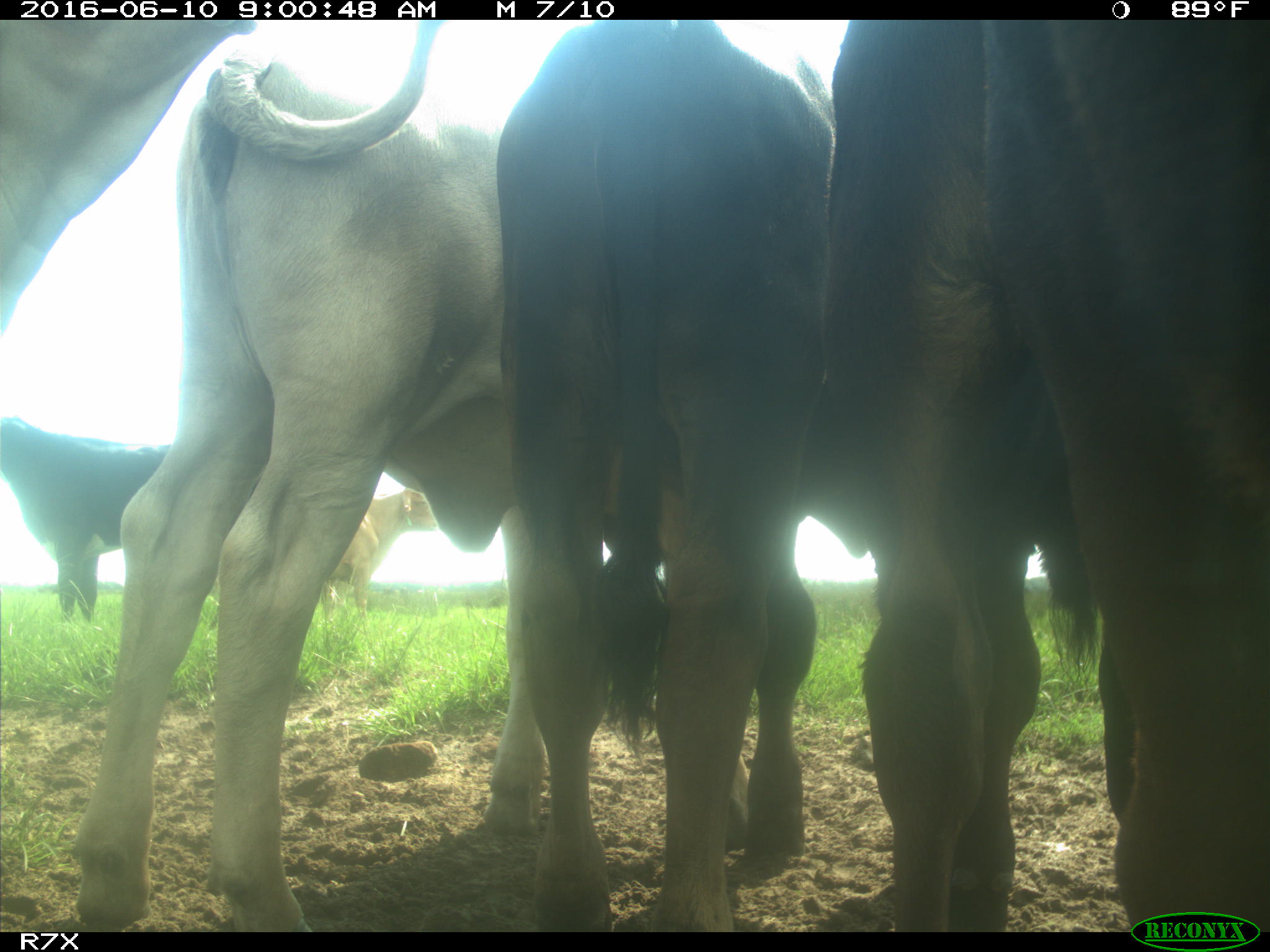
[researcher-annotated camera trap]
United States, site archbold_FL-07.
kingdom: Animalia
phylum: Chordata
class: Mammalia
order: Artiodactyla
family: Bovidae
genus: Bos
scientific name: Bos taurus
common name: domestic cow